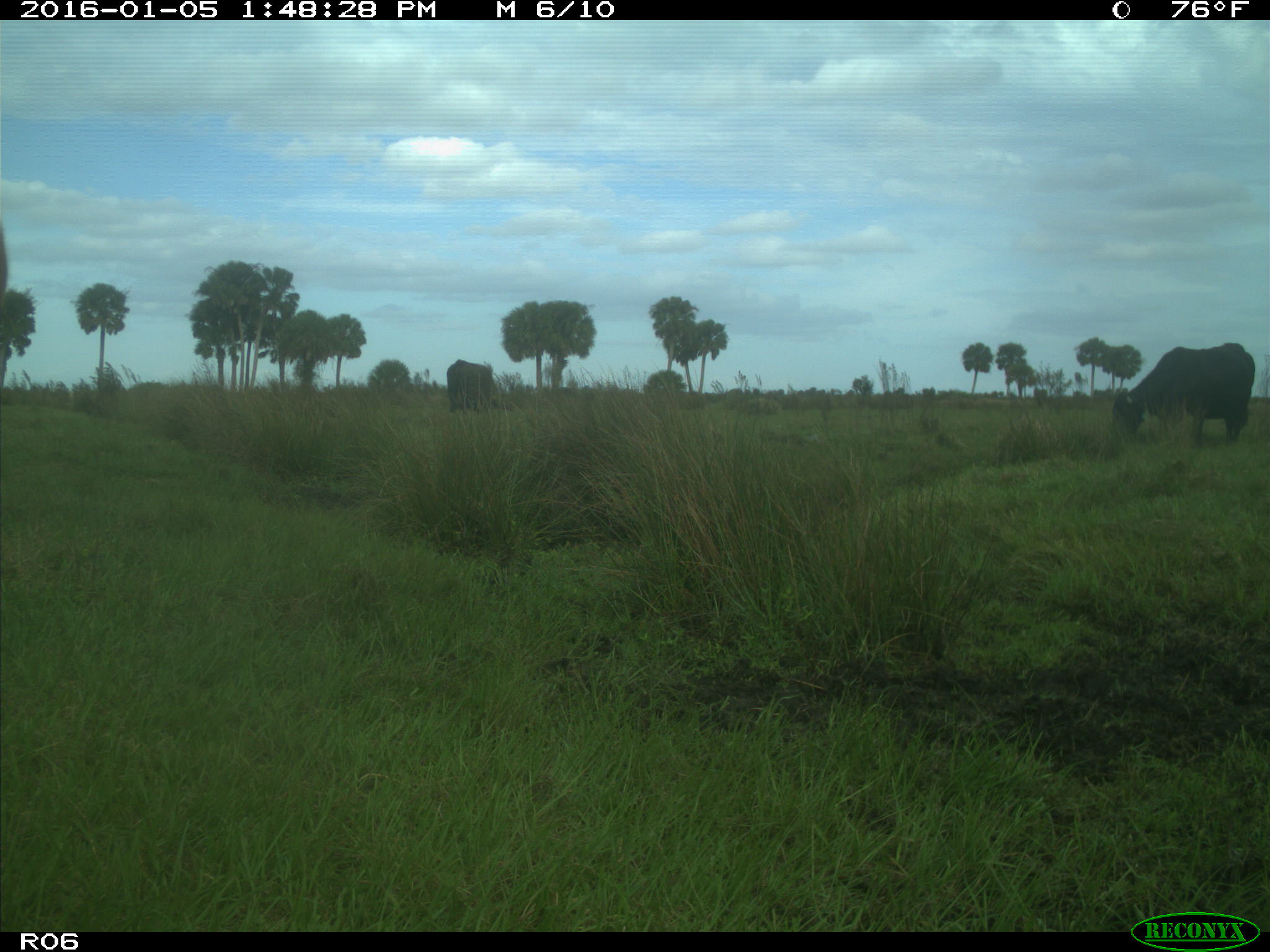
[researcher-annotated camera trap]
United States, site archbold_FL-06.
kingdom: Animalia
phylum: Chordata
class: Mammalia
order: Artiodactyla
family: Bovidae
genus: Bos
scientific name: Bos taurus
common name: domestic cow